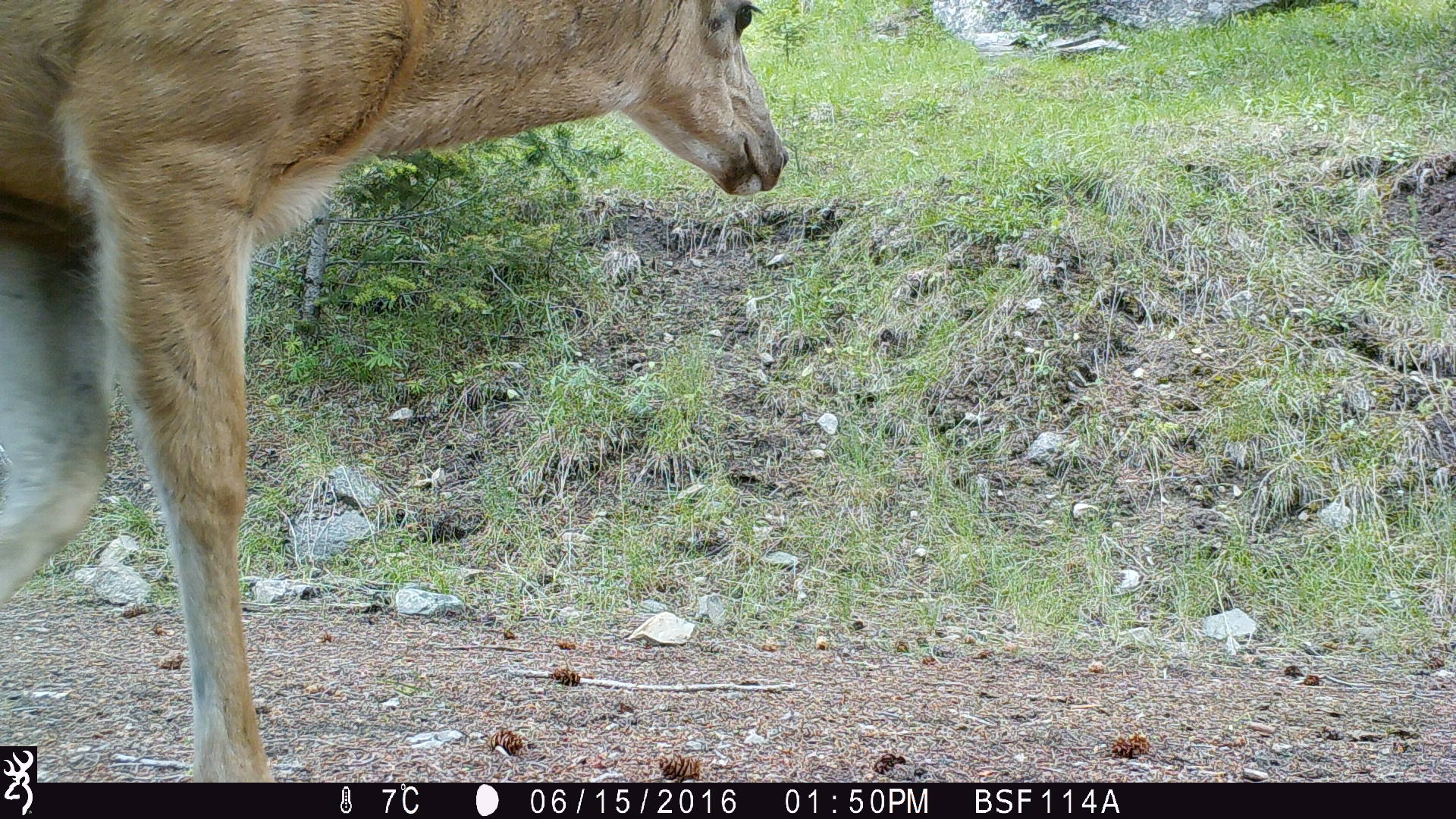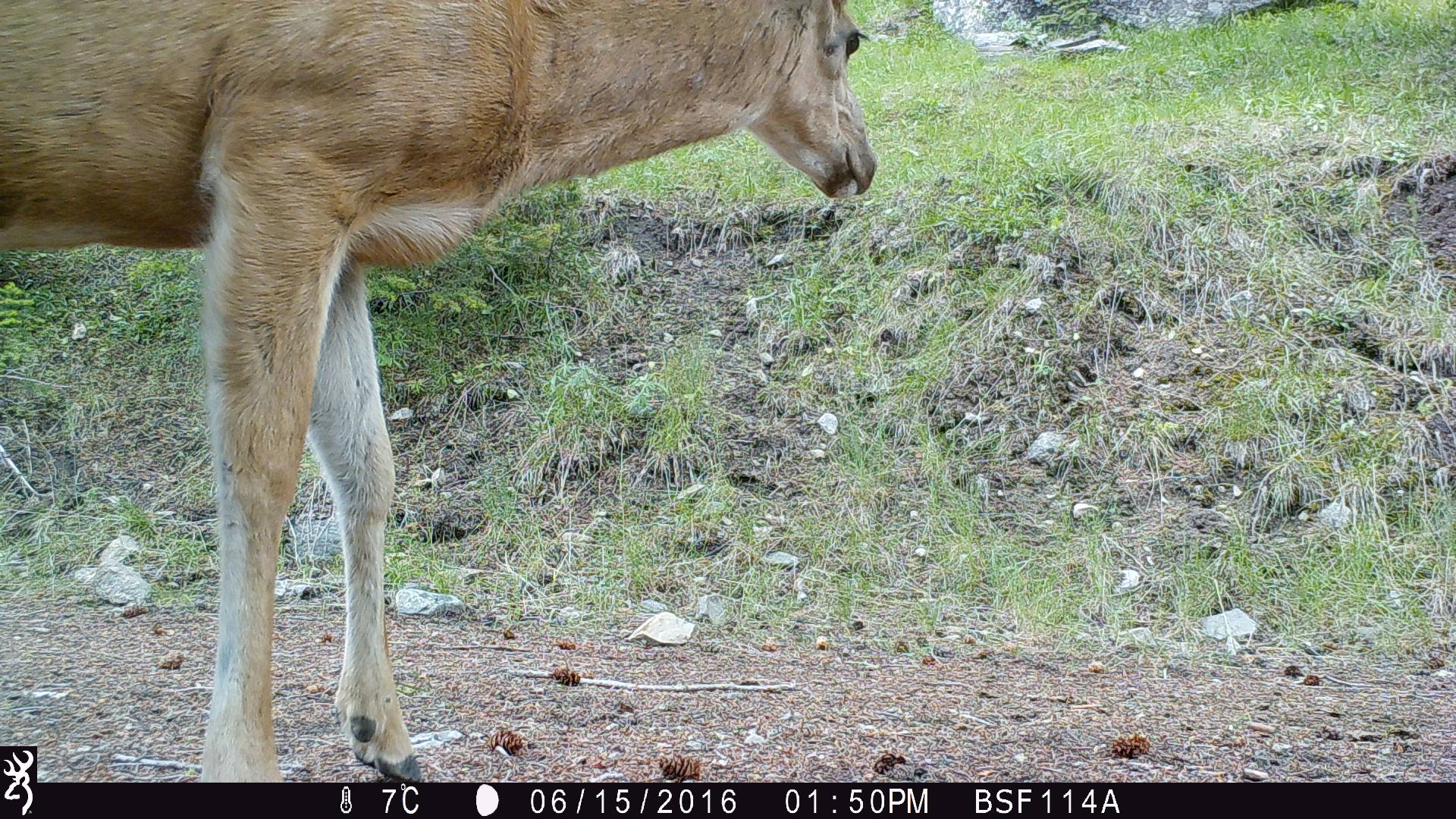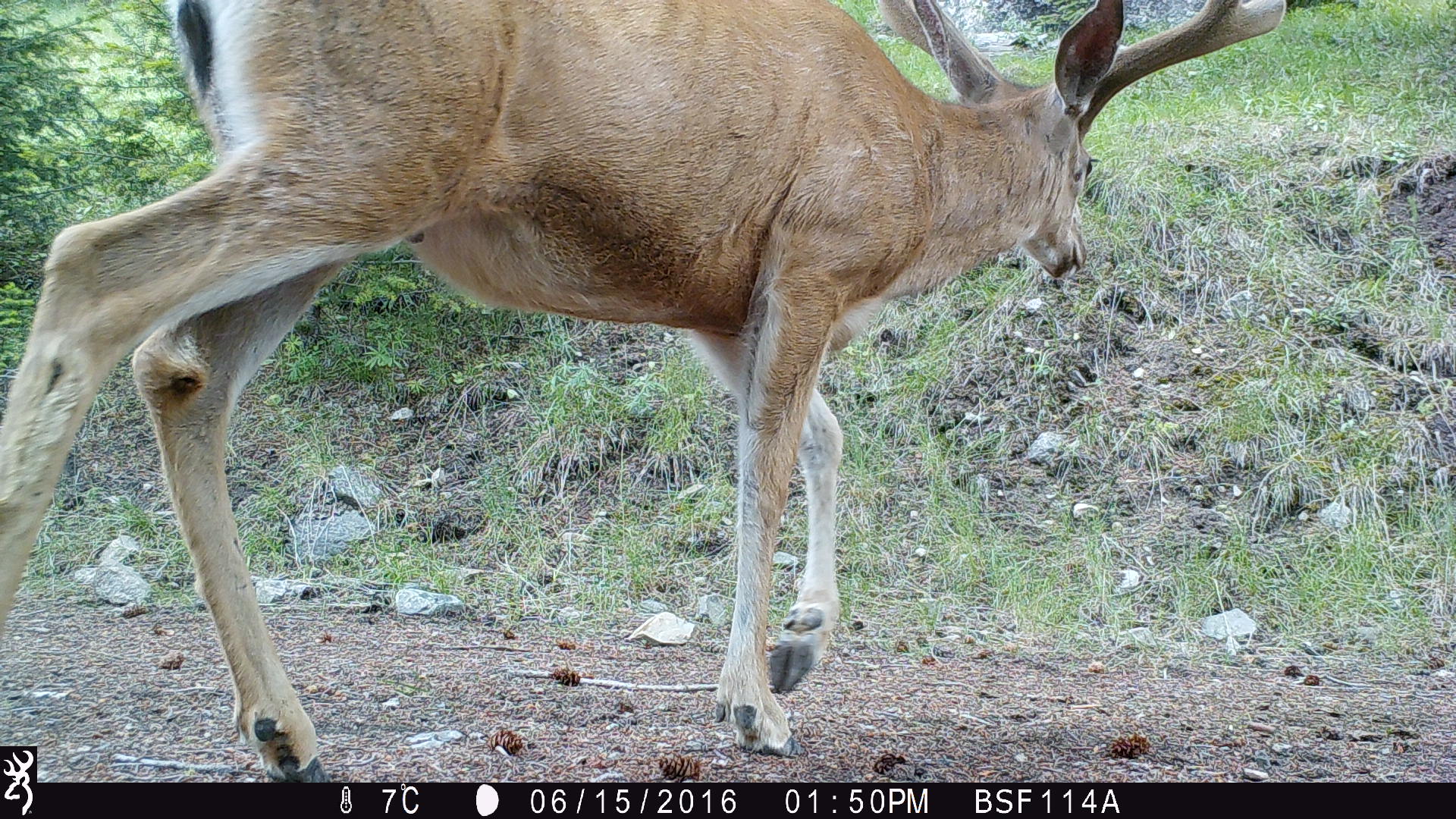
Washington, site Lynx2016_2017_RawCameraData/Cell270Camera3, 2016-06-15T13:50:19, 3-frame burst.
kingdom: Animalia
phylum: Chordata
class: Mammalia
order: Artiodactyla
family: Cervidae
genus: Odocoileus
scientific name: Odocoileus hemionus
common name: mule deer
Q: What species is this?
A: Odocoileus hemionus (mule deer).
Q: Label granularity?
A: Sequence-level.